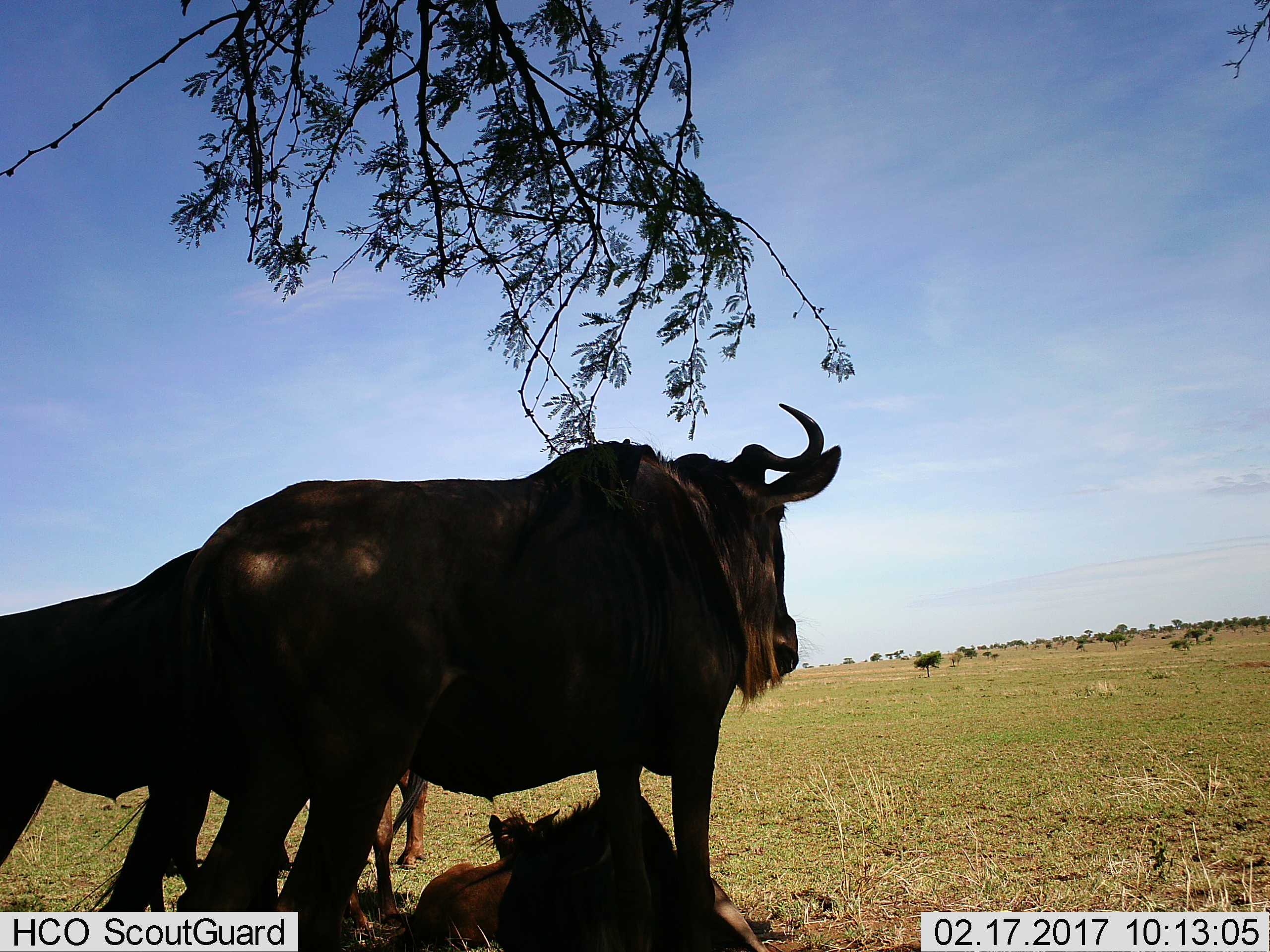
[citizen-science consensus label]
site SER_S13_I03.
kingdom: Animalia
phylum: Chordata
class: Mammalia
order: Artiodactyla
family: Bovidae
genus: Connochaetes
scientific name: Connochaetes taurinus taurinus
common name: blue wildebeest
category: wildebeestblue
Wildebeestblue (blue wildebeest) (Connochaetes taurinus taurinus), count 4. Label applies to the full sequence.